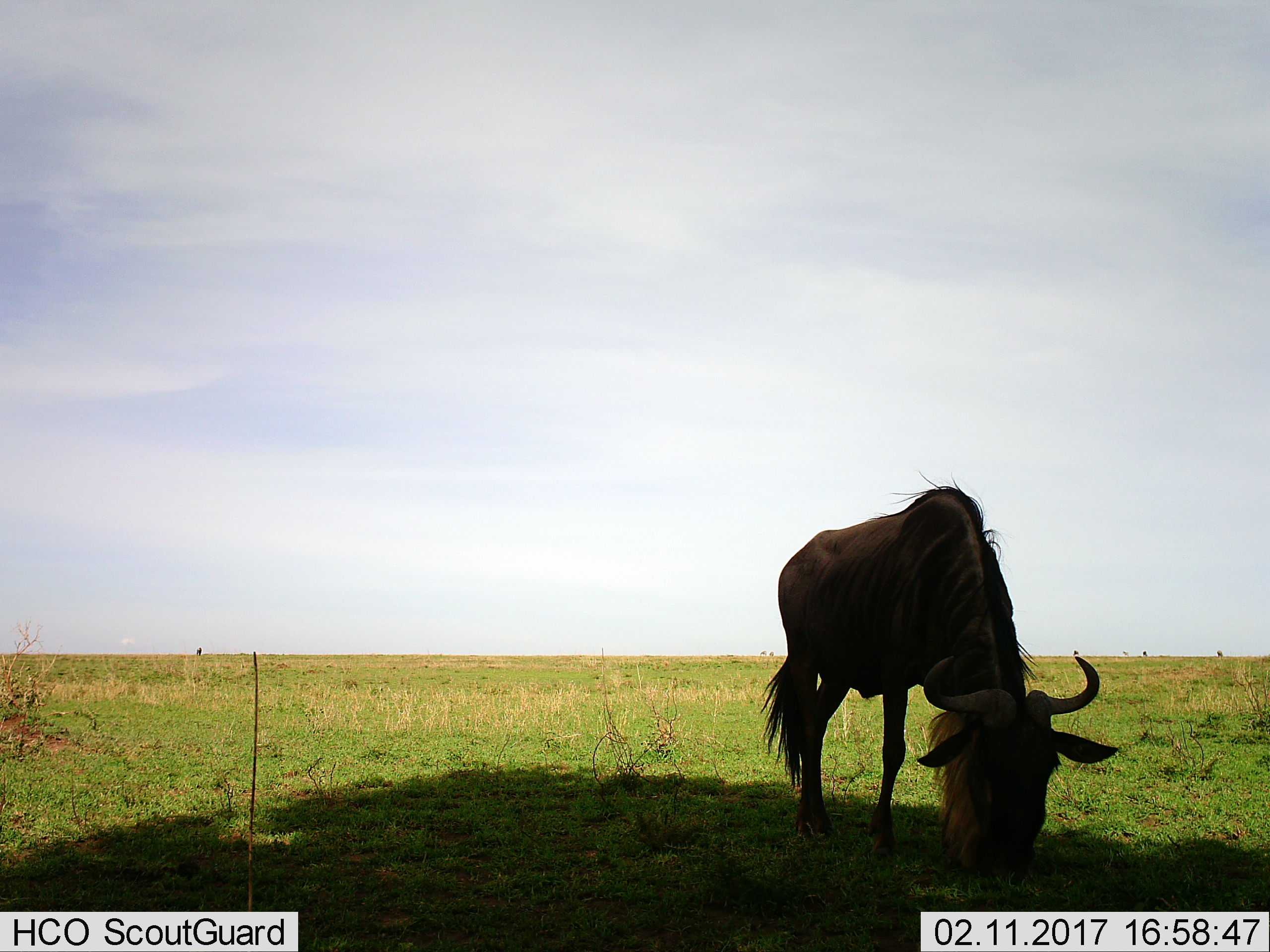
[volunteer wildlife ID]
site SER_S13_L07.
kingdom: Animalia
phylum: Chordata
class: Mammalia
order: Artiodactyla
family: Bovidae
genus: Connochaetes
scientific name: Connochaetes taurinus taurinus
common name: blue wildebeest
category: wildebeestblue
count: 1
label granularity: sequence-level